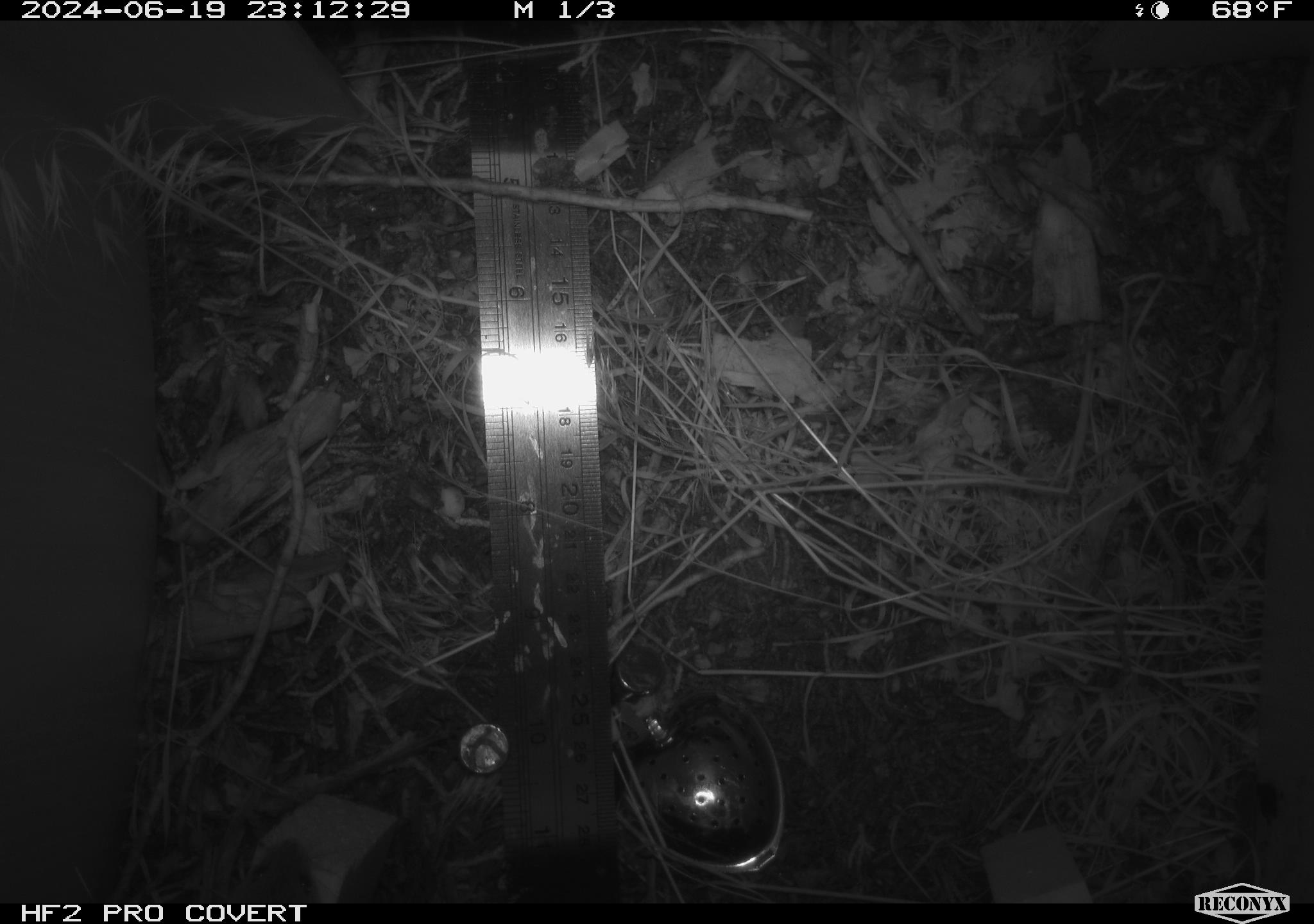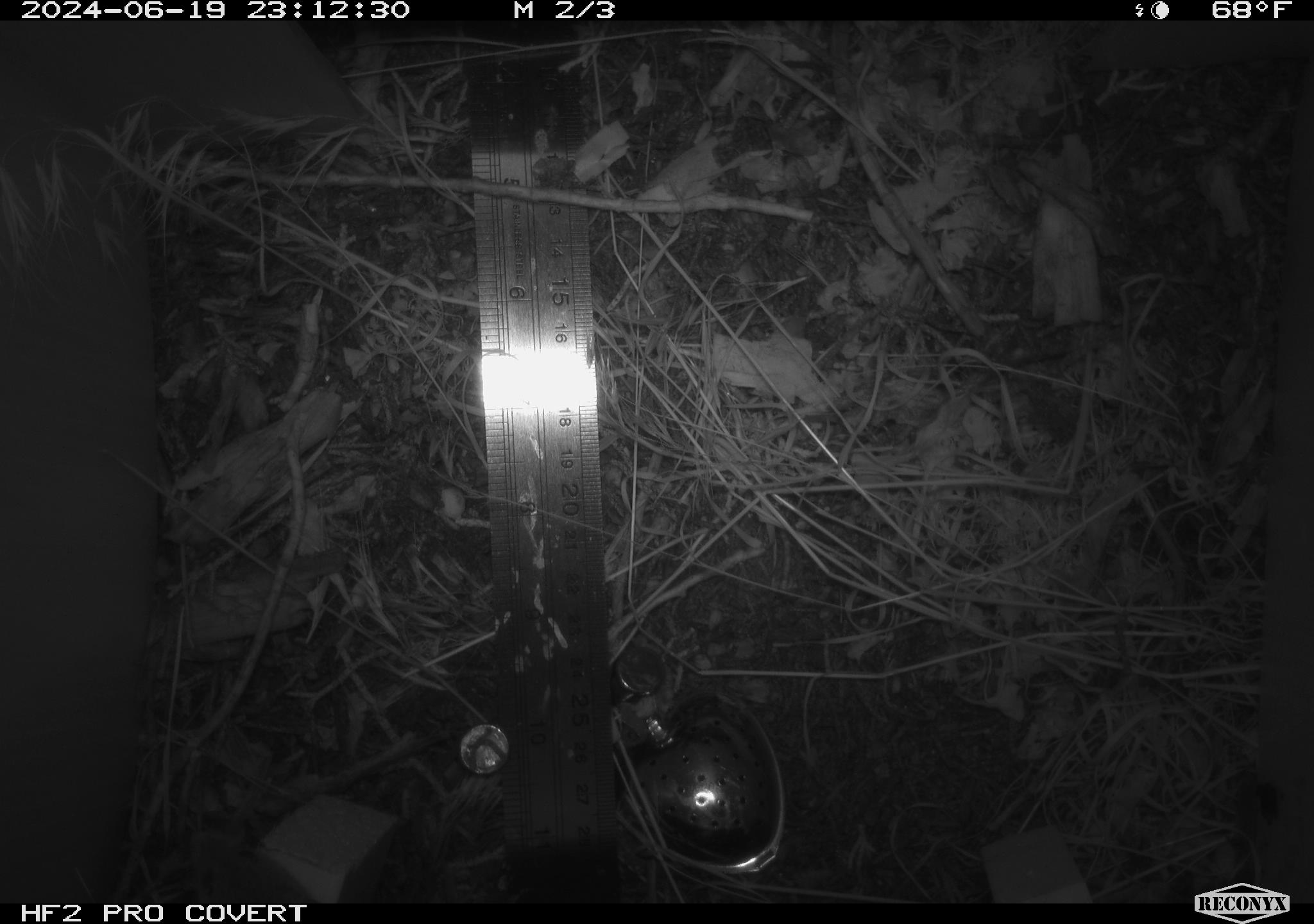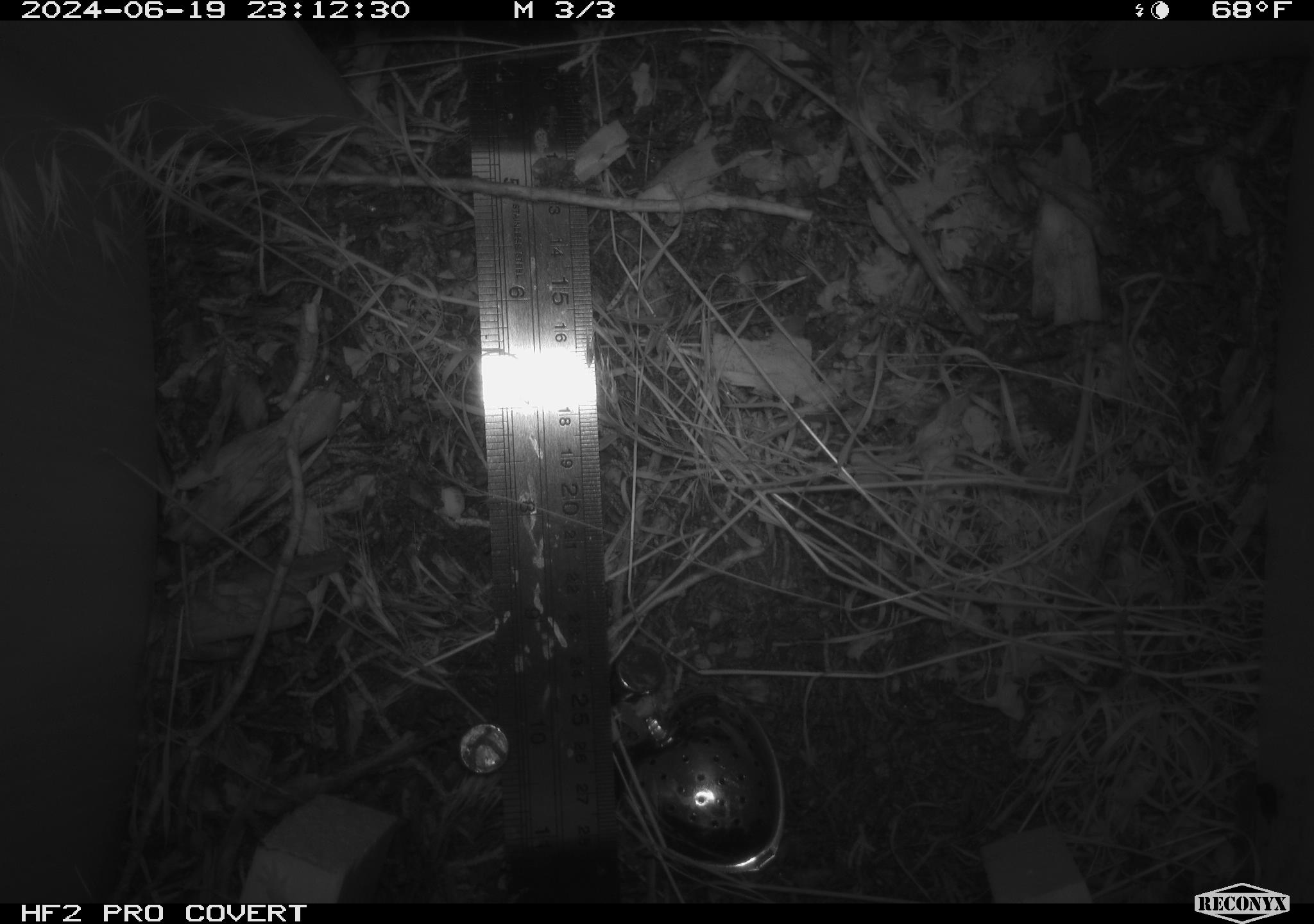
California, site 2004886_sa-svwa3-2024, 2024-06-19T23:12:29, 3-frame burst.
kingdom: Animalia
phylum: Chordata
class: Mammalia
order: Rodentia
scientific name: Rodentia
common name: mouse species